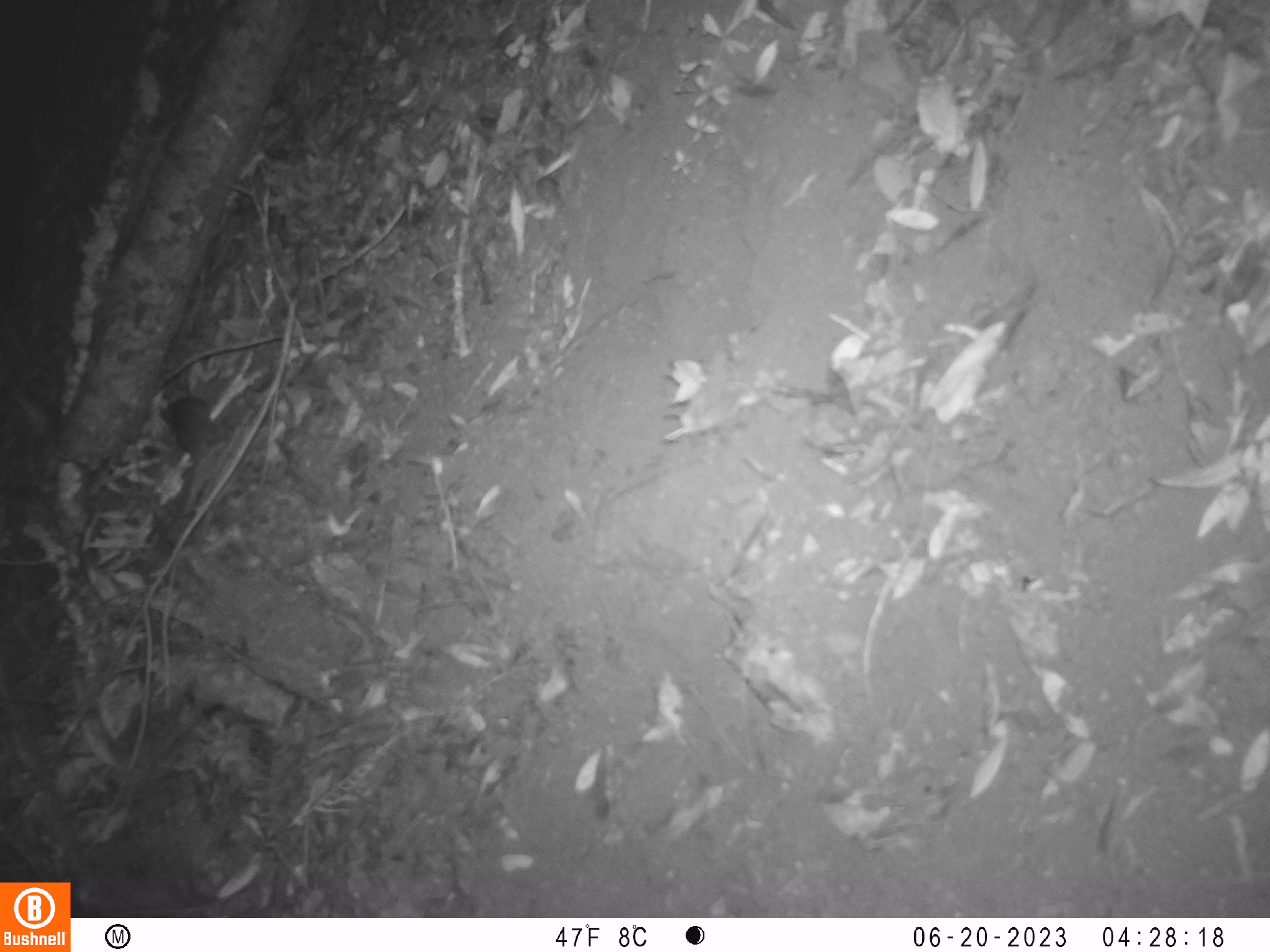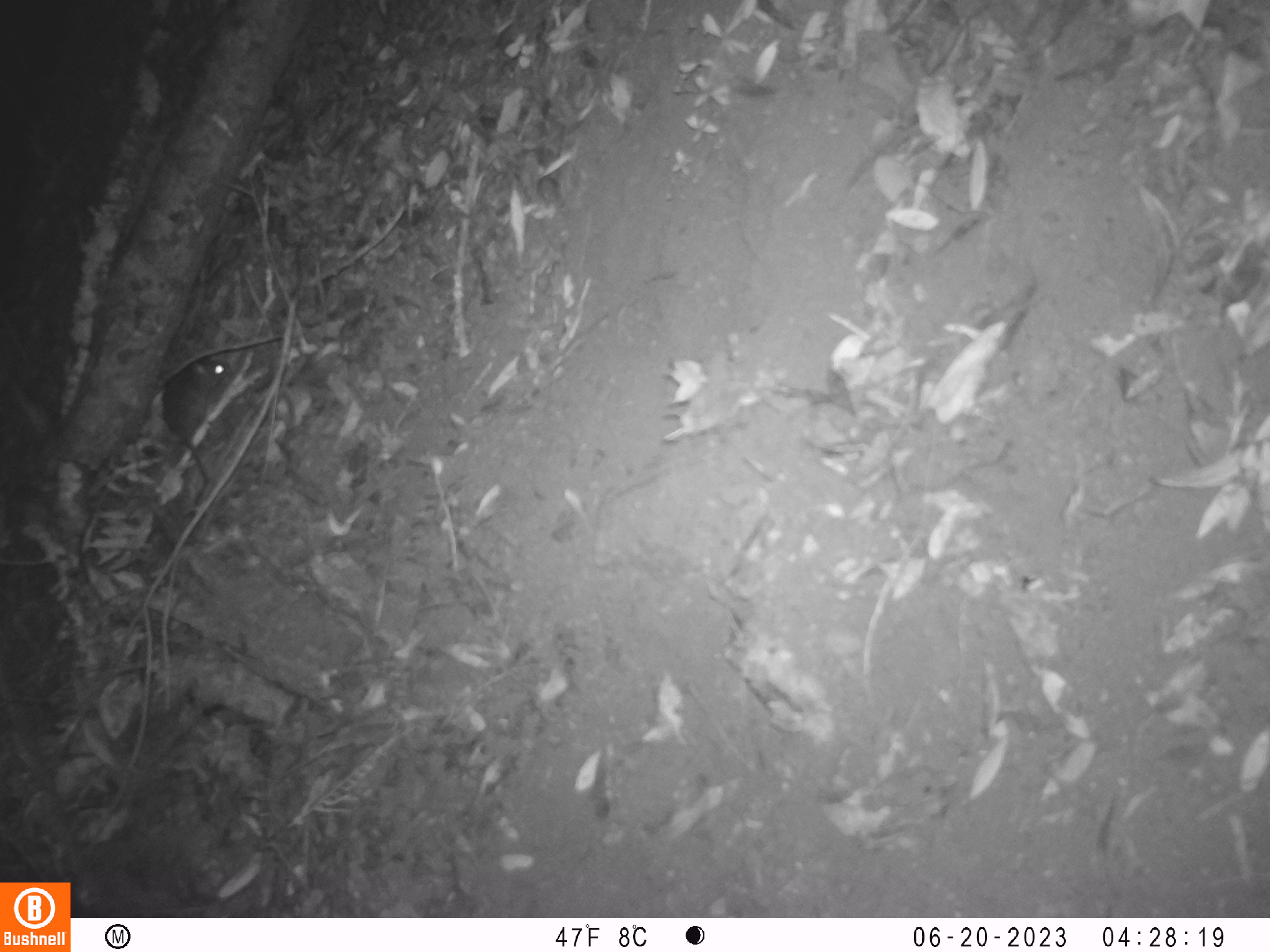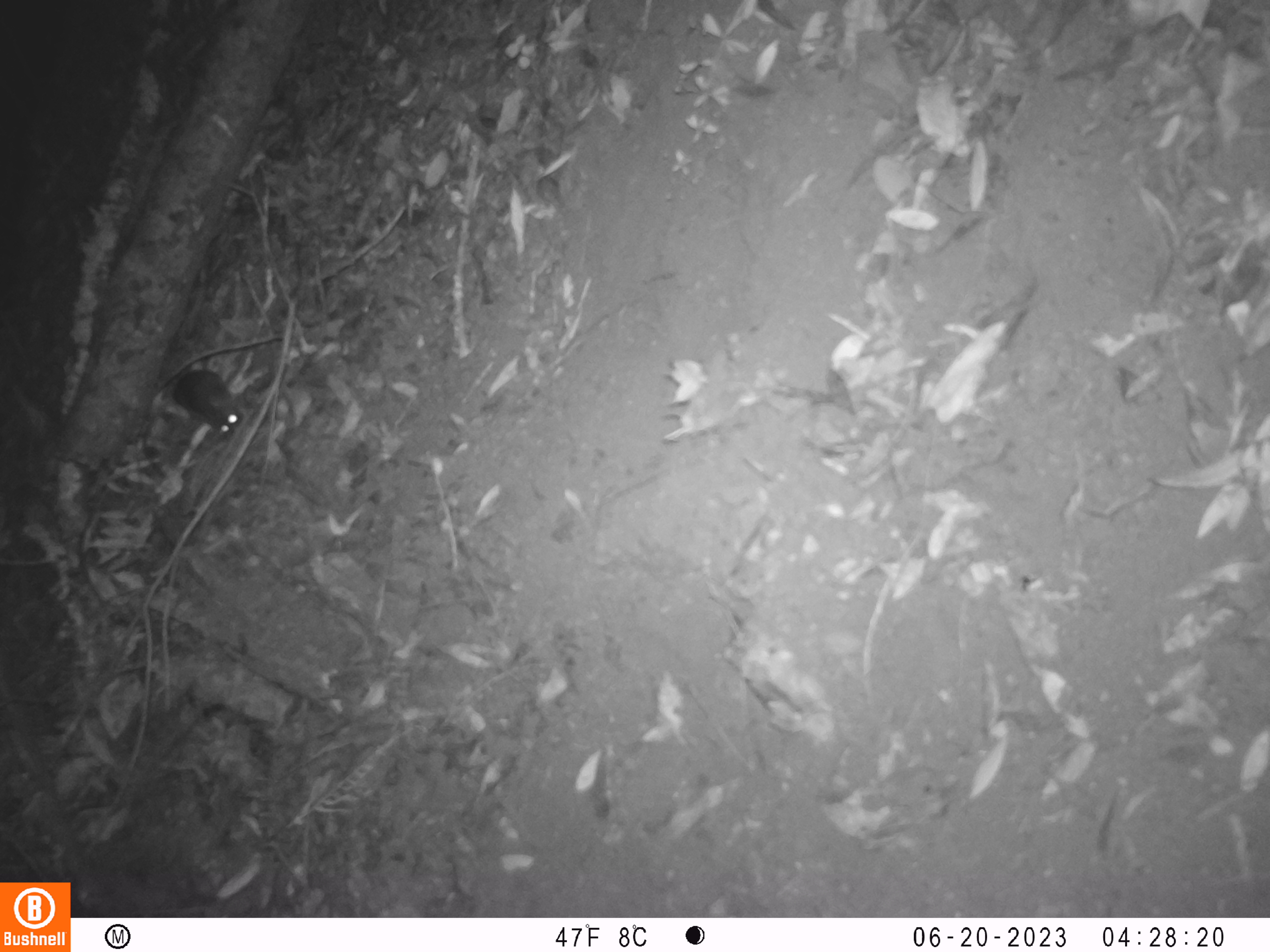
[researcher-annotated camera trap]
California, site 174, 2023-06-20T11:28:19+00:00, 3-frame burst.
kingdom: Animalia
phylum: Chordata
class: Mammalia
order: Rodentia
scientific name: Rodentia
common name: mouse or rat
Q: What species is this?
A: Mouse or rat (Rodentia).